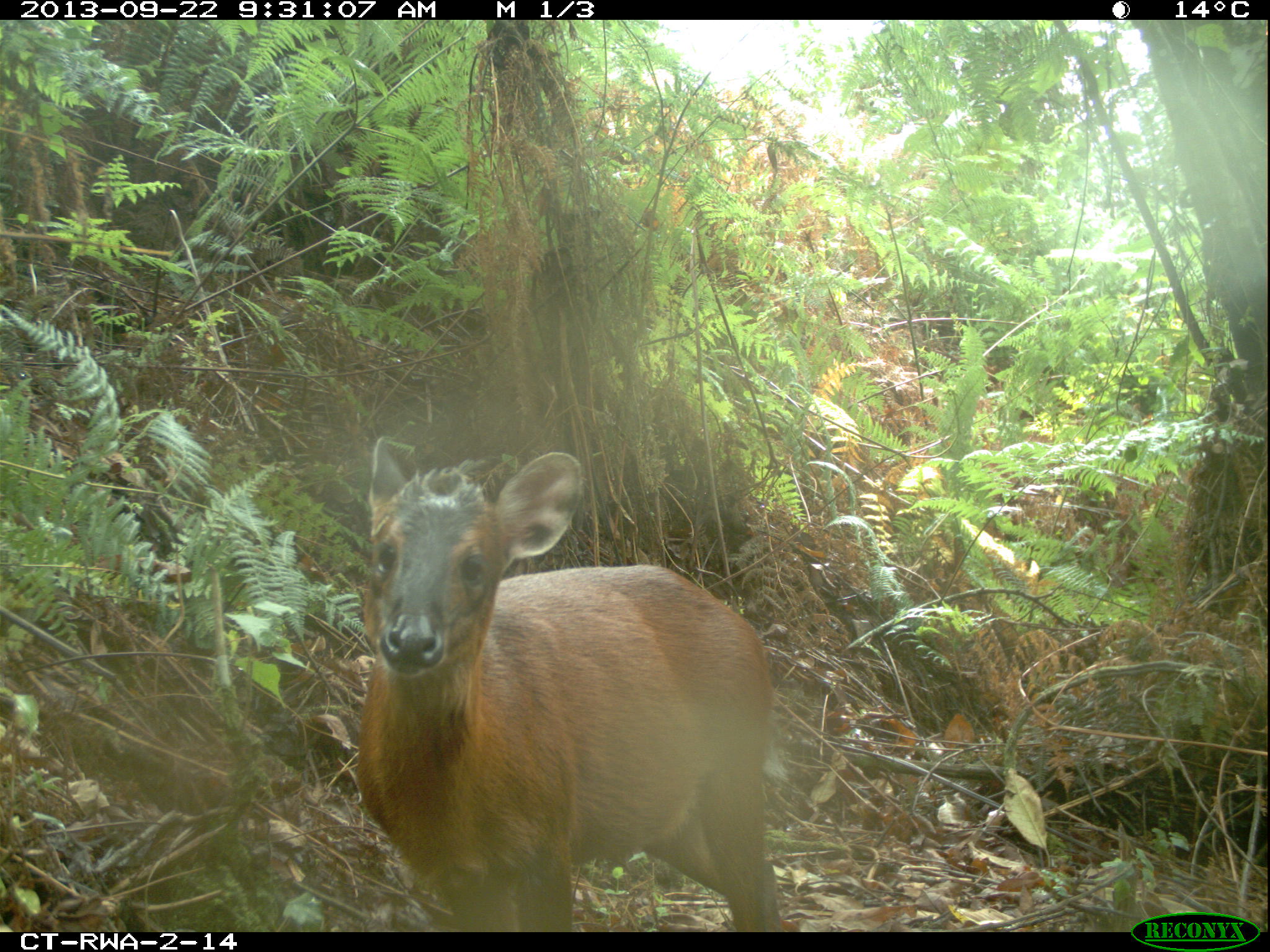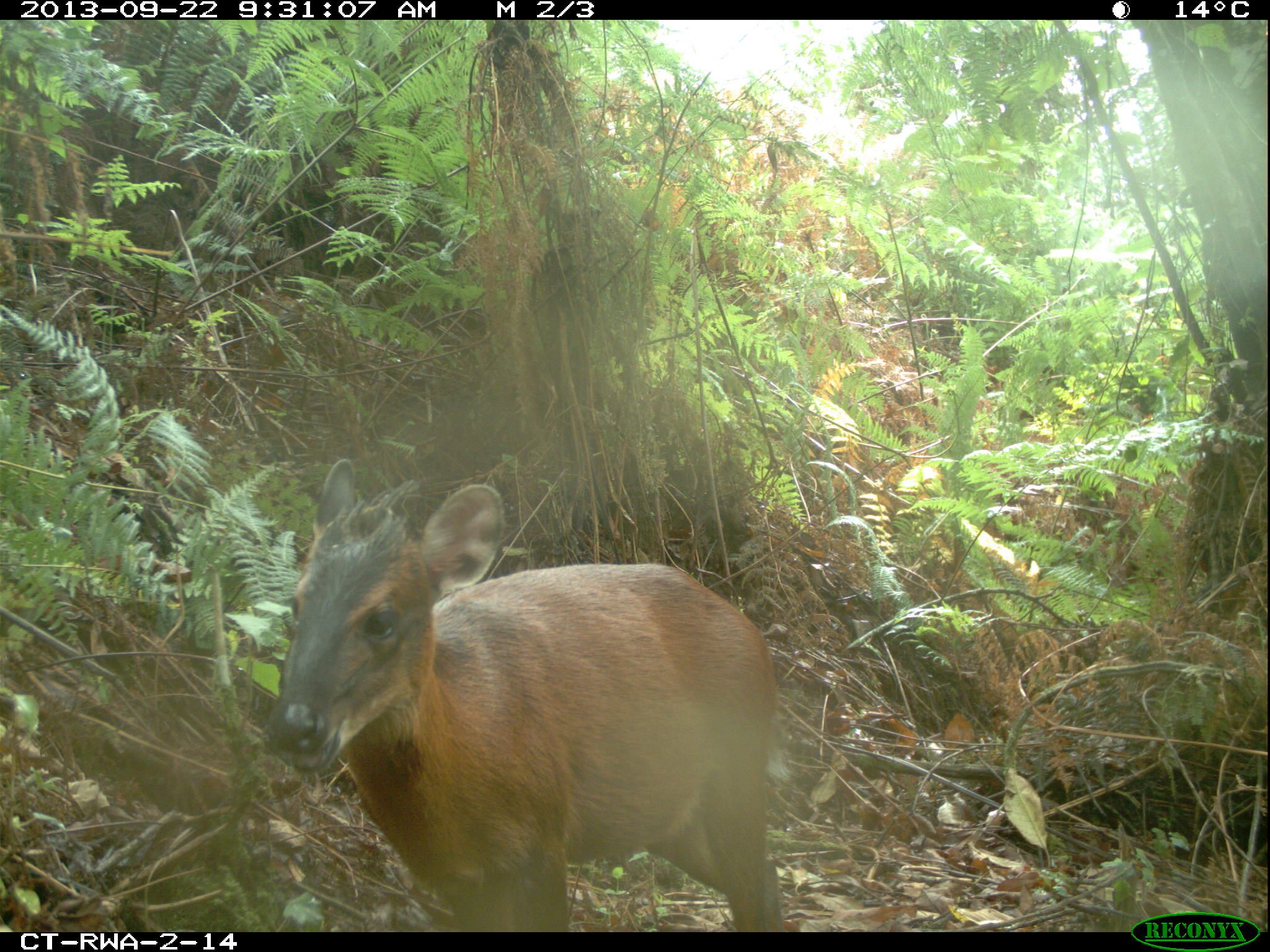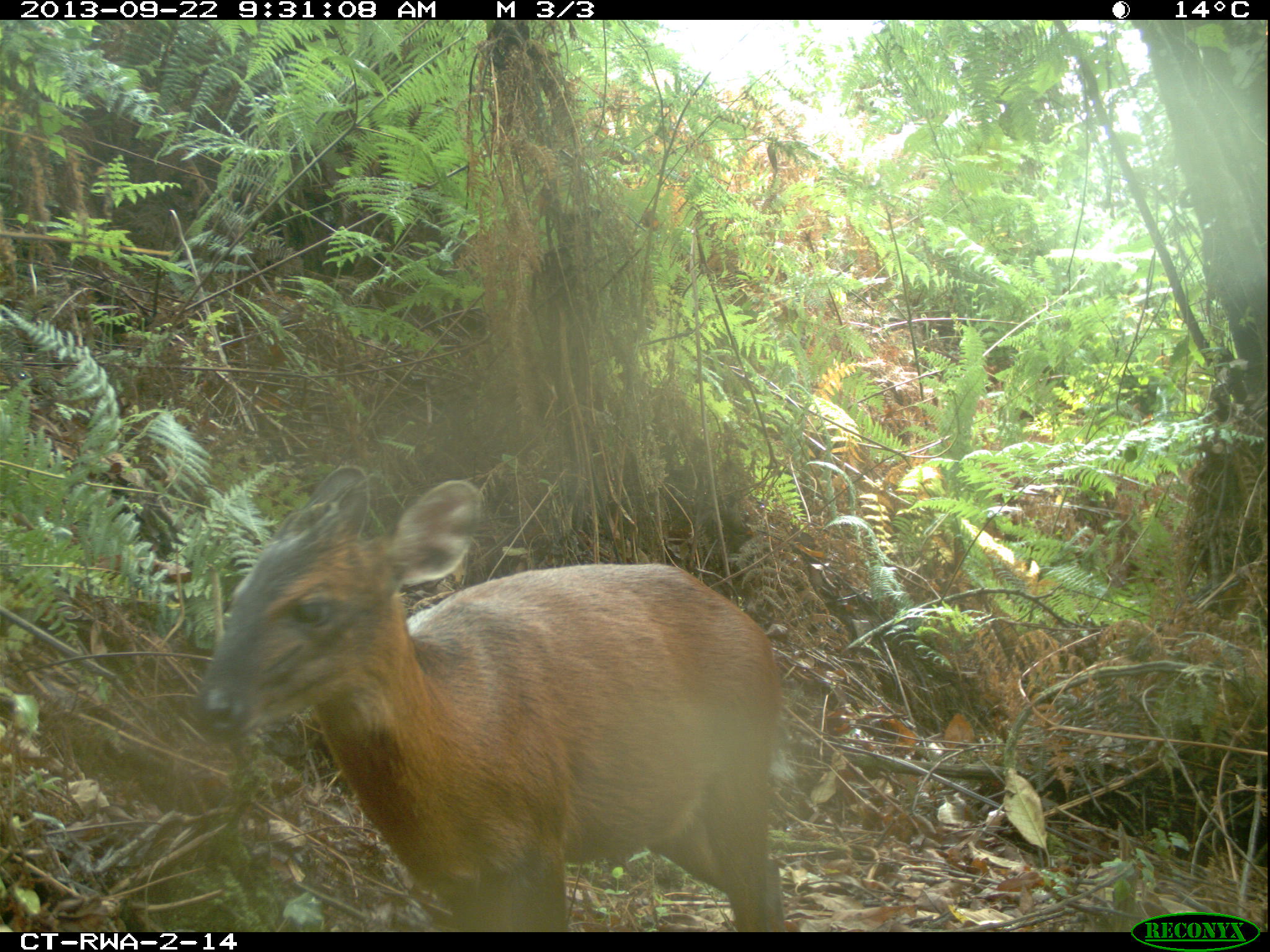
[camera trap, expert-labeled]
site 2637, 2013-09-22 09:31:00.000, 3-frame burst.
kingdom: Animalia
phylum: Chordata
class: Mammalia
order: Artiodactyla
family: Bovidae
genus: Cephalophus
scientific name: Cephalophus nigrifrons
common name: black-fronted duiker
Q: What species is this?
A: Cephalophus nigrifrons (black-fronted duiker).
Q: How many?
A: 1.